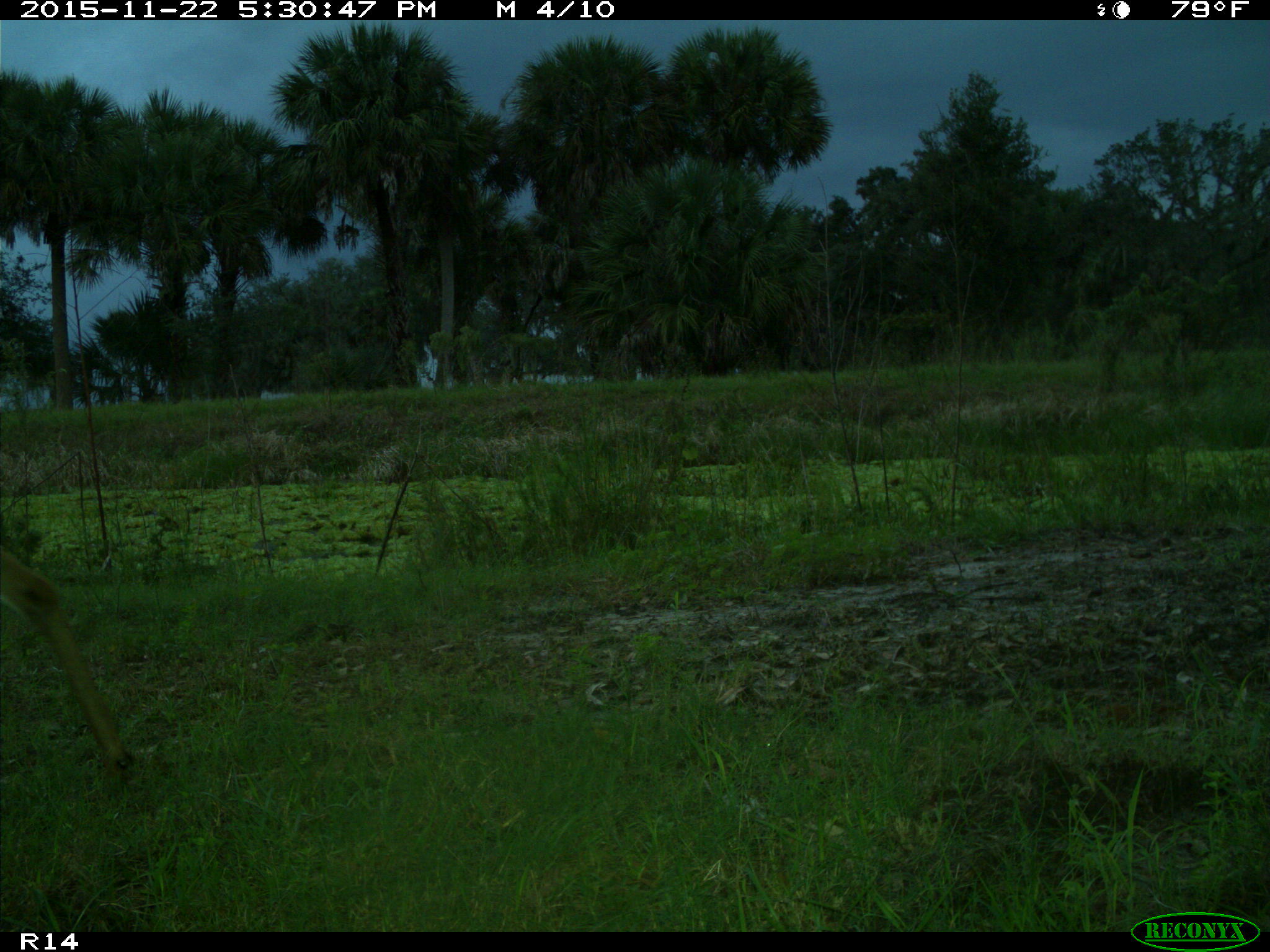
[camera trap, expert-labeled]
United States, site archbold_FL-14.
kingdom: Animalia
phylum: Chordata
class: Mammalia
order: Artiodactyla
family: Cervidae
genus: Odocoileus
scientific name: Odocoileus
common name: deer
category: unidentified deer